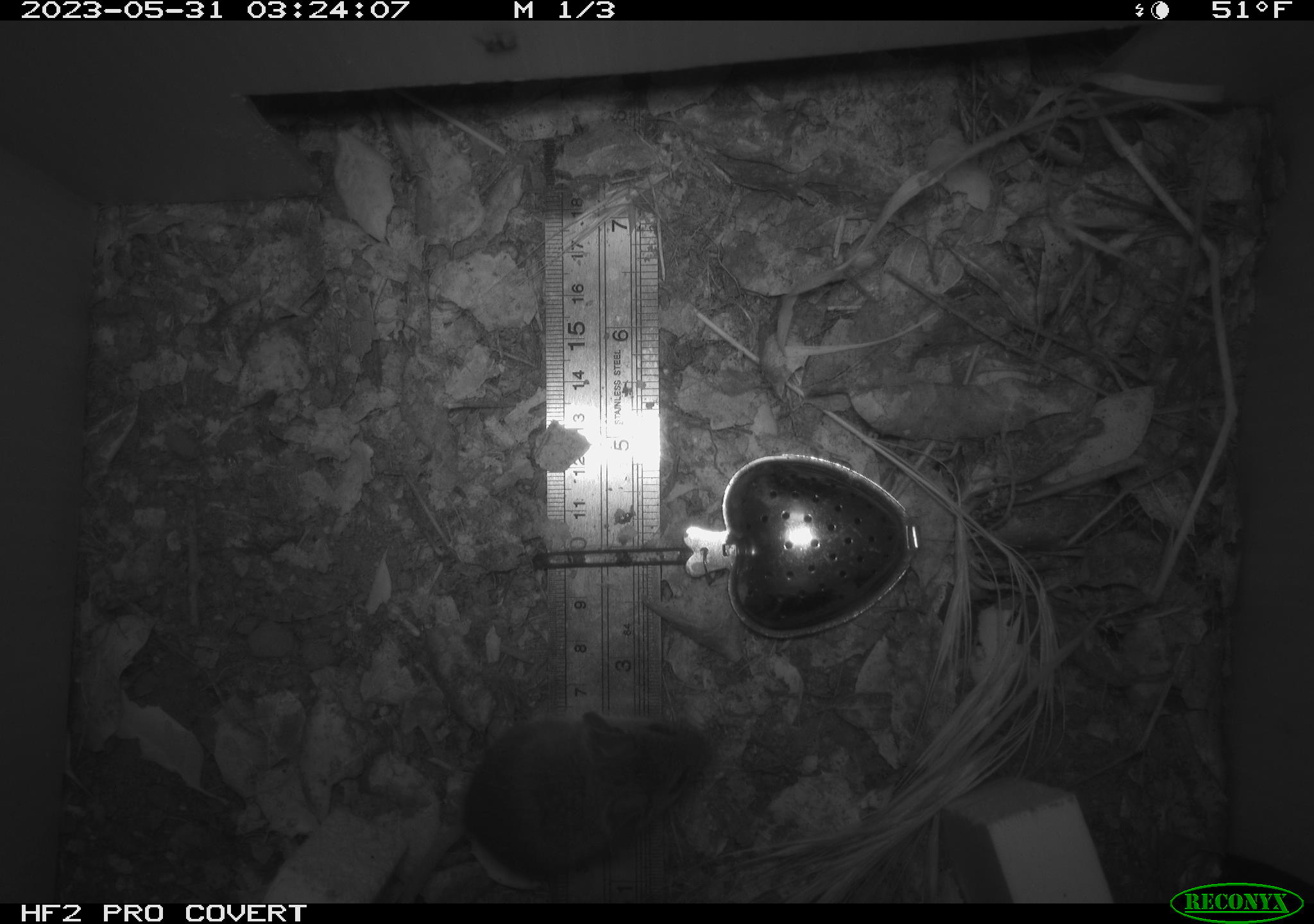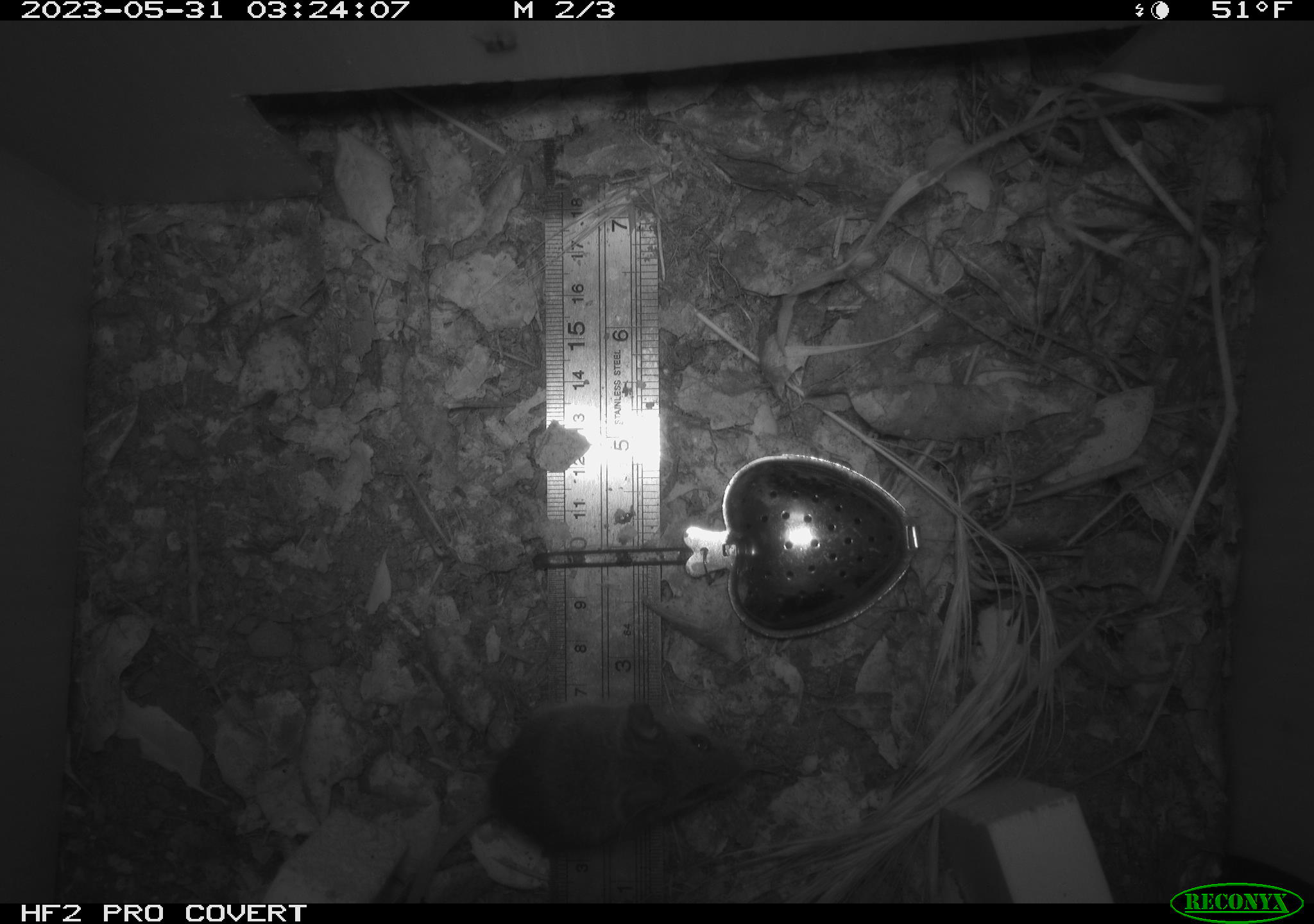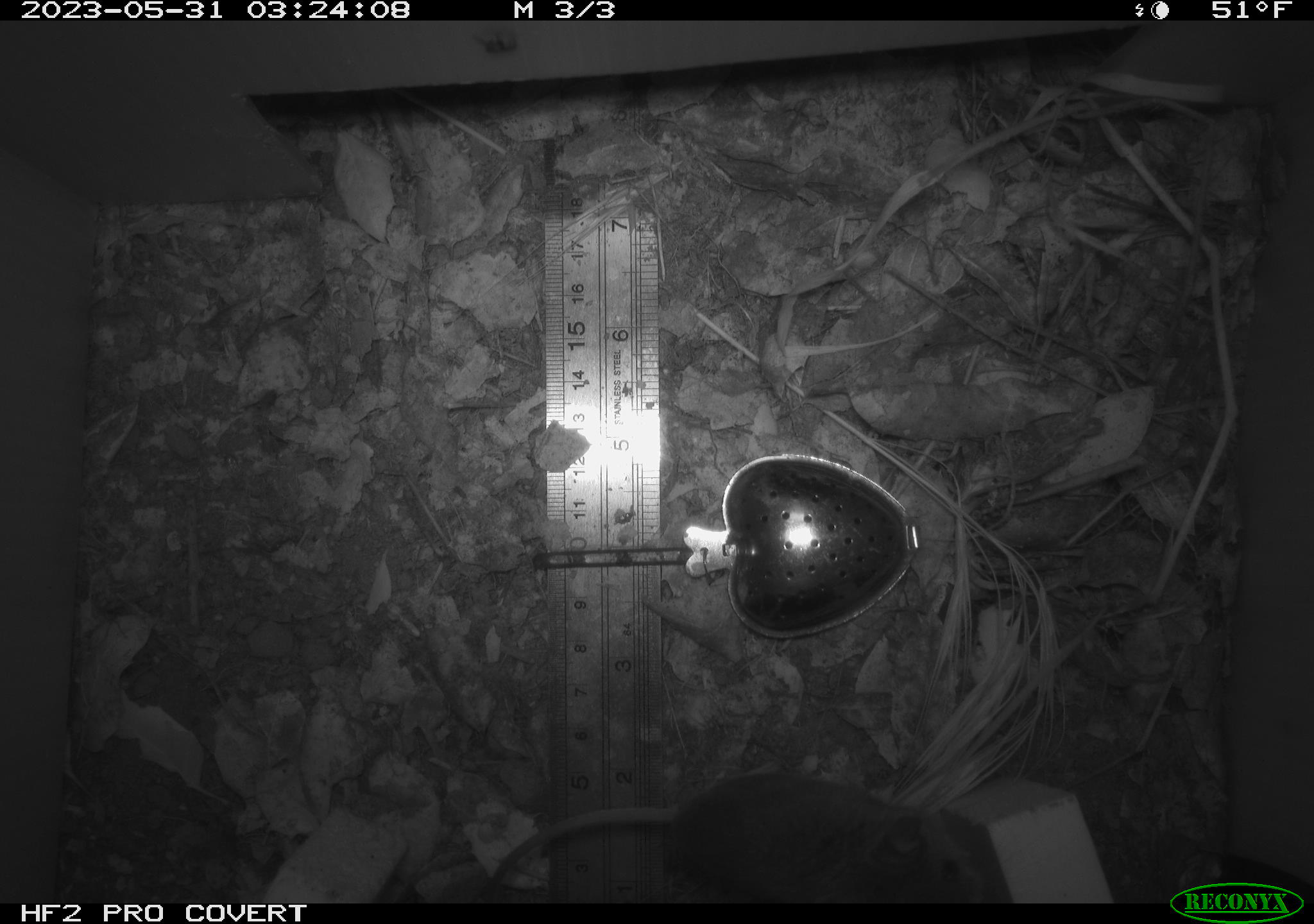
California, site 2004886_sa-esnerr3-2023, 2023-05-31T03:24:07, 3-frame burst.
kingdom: Animalia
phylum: Chordata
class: Mammalia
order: Rodentia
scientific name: Rodentia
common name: mouse species